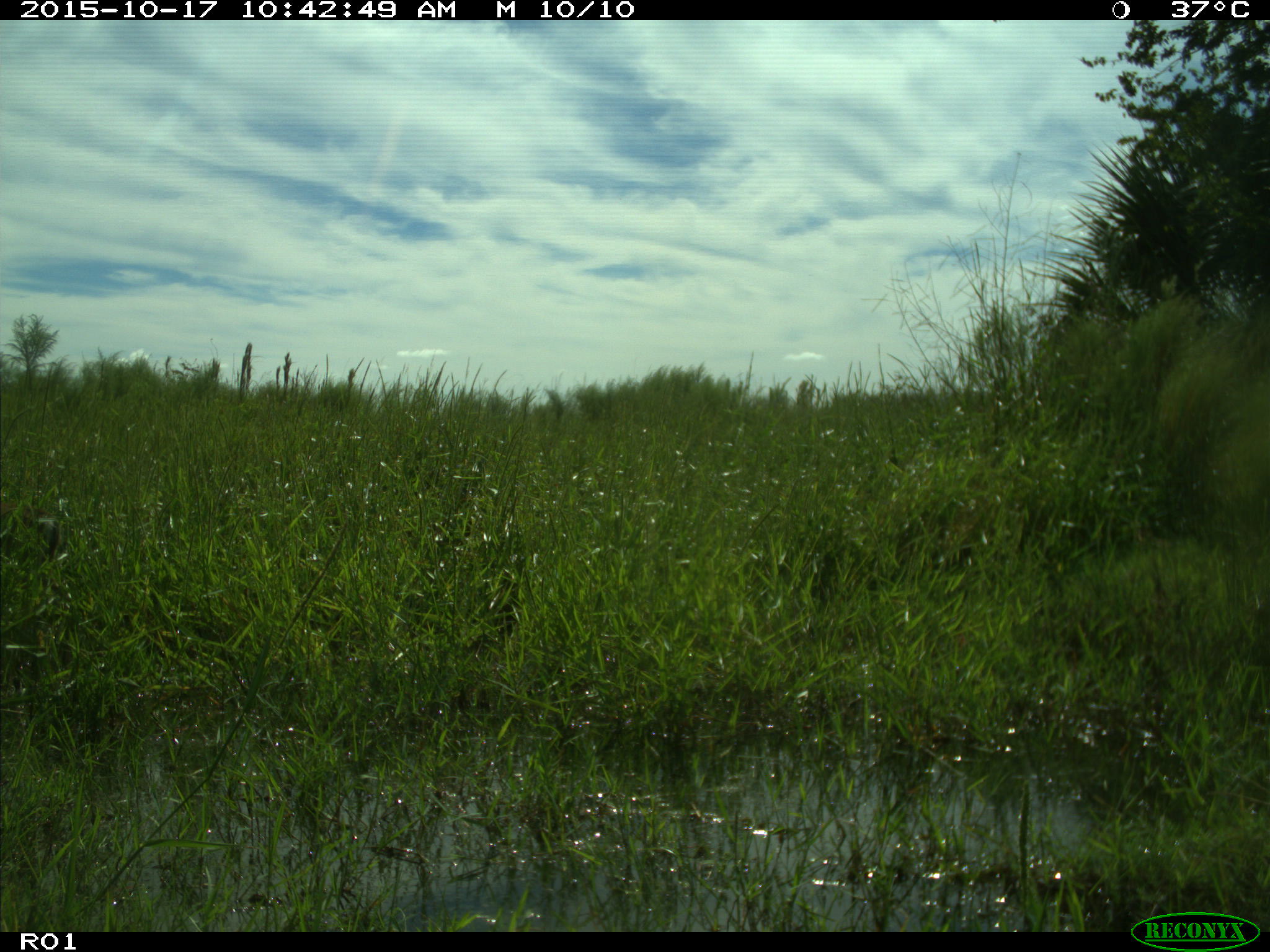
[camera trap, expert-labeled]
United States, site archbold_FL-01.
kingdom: Animalia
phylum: Chordata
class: Mammalia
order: Artiodactyla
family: Cervidae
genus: Odocoileus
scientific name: Odocoileus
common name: deer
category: unidentified deer